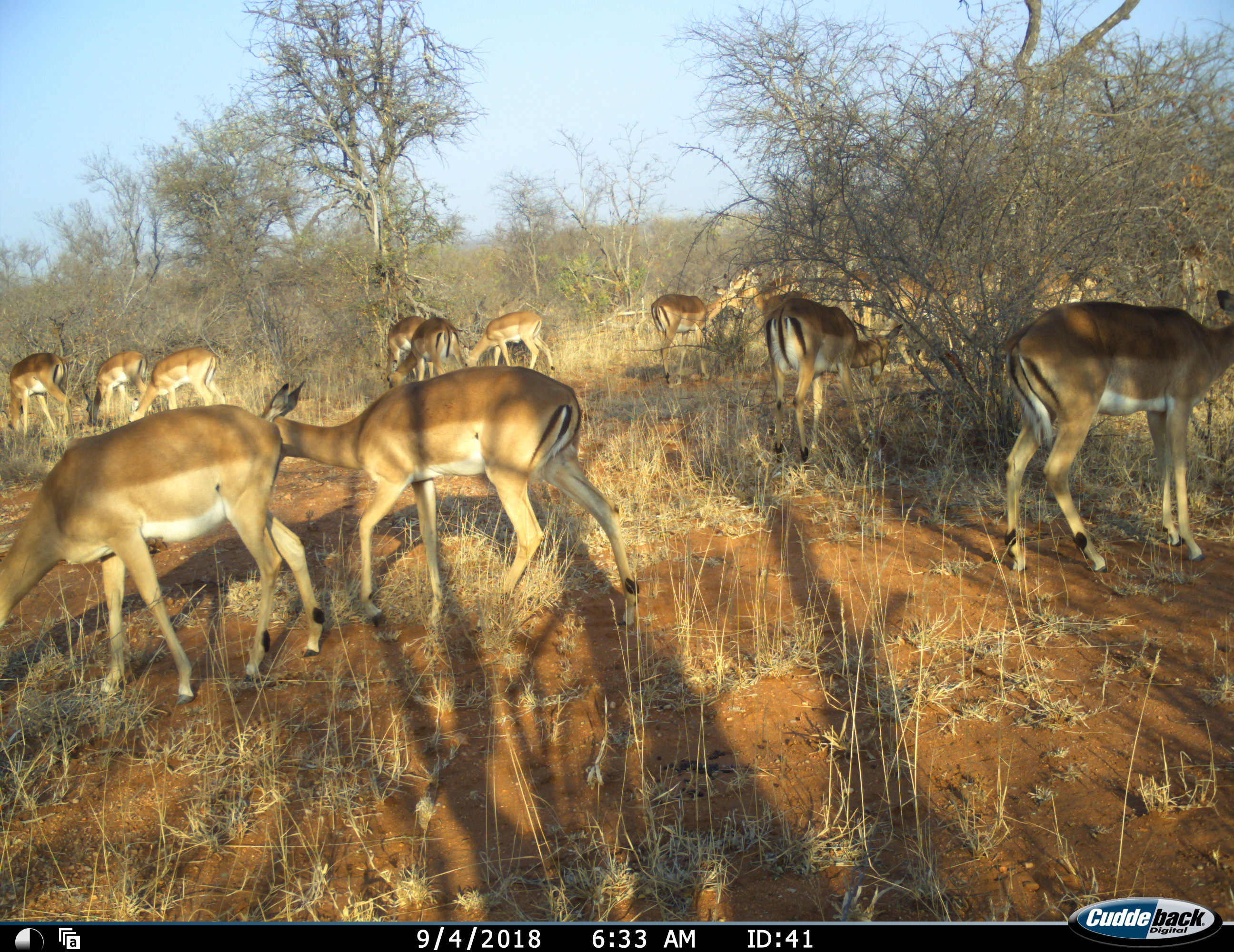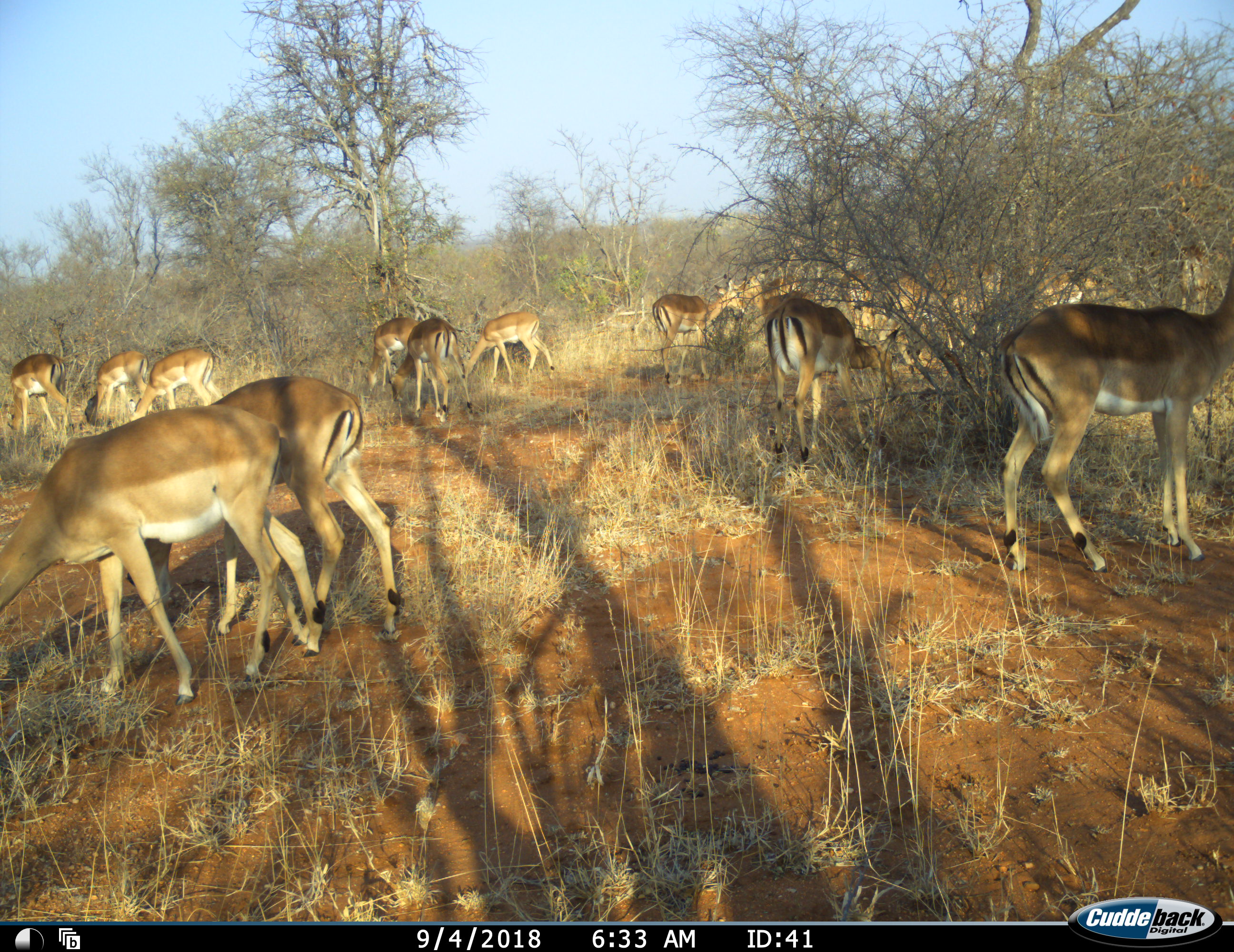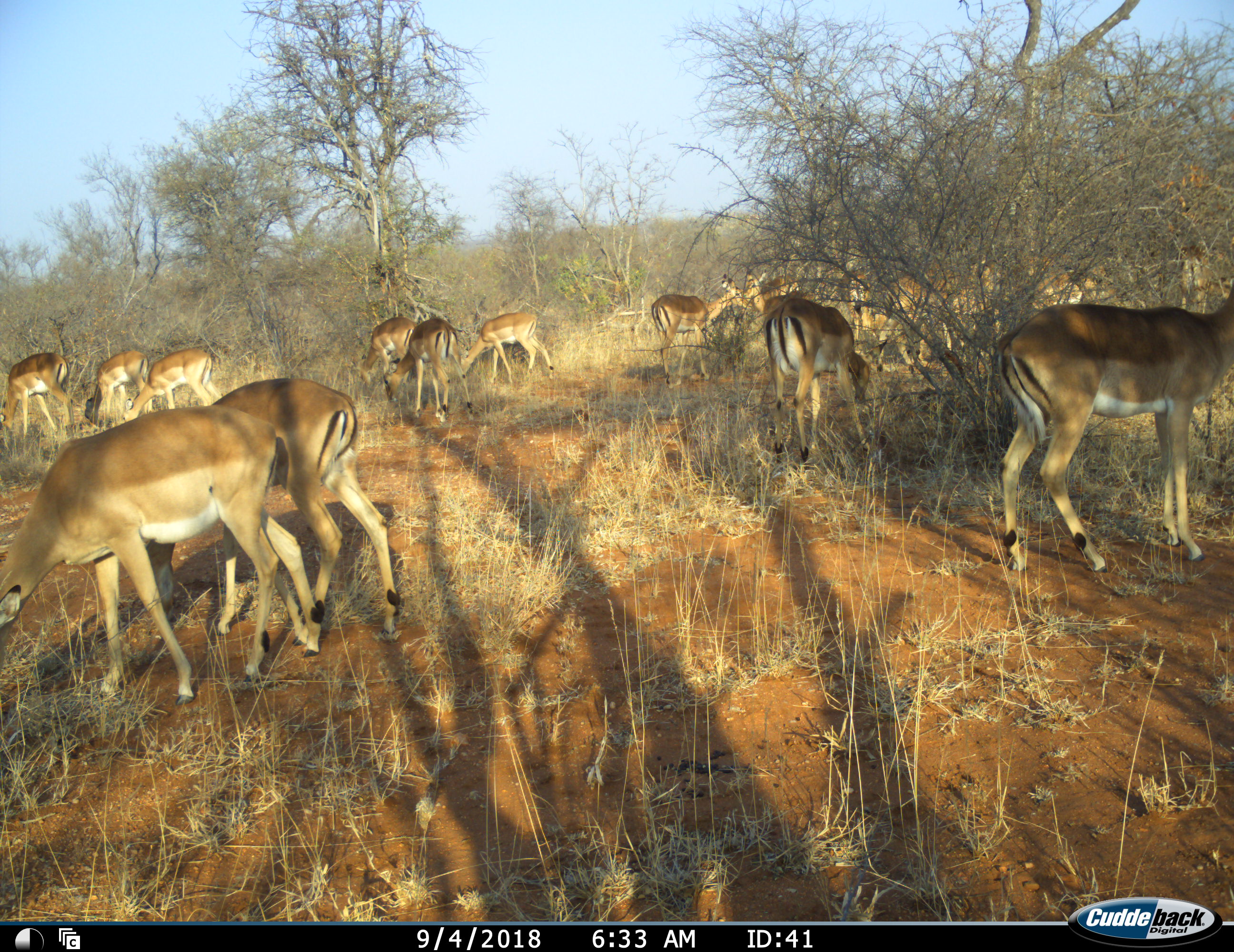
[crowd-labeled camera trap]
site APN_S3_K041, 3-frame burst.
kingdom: Animalia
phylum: Chordata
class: Mammalia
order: Artiodactyla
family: Bovidae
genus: Aepyceros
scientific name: Aepyceros melampus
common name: impala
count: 11-50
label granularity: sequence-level